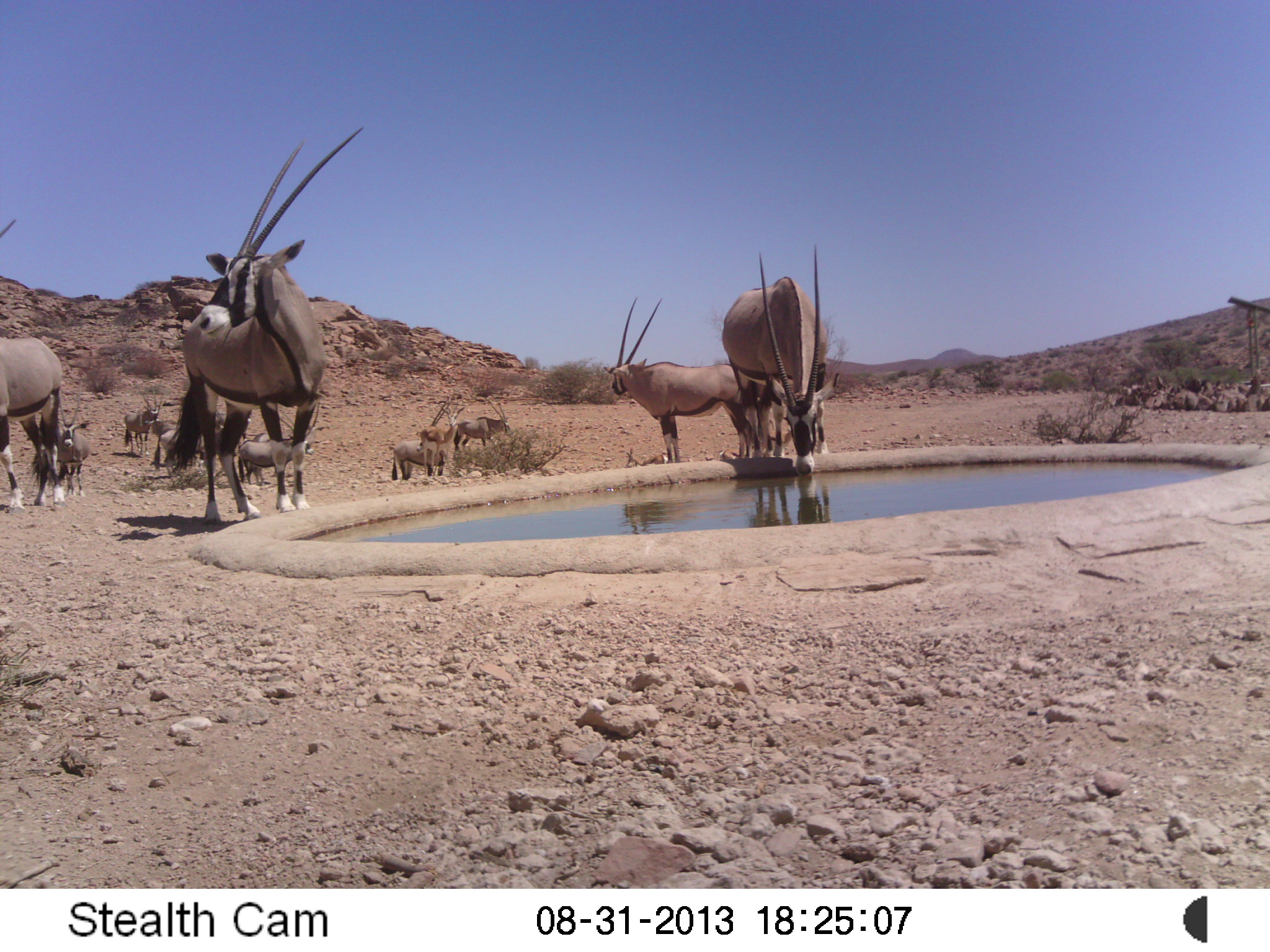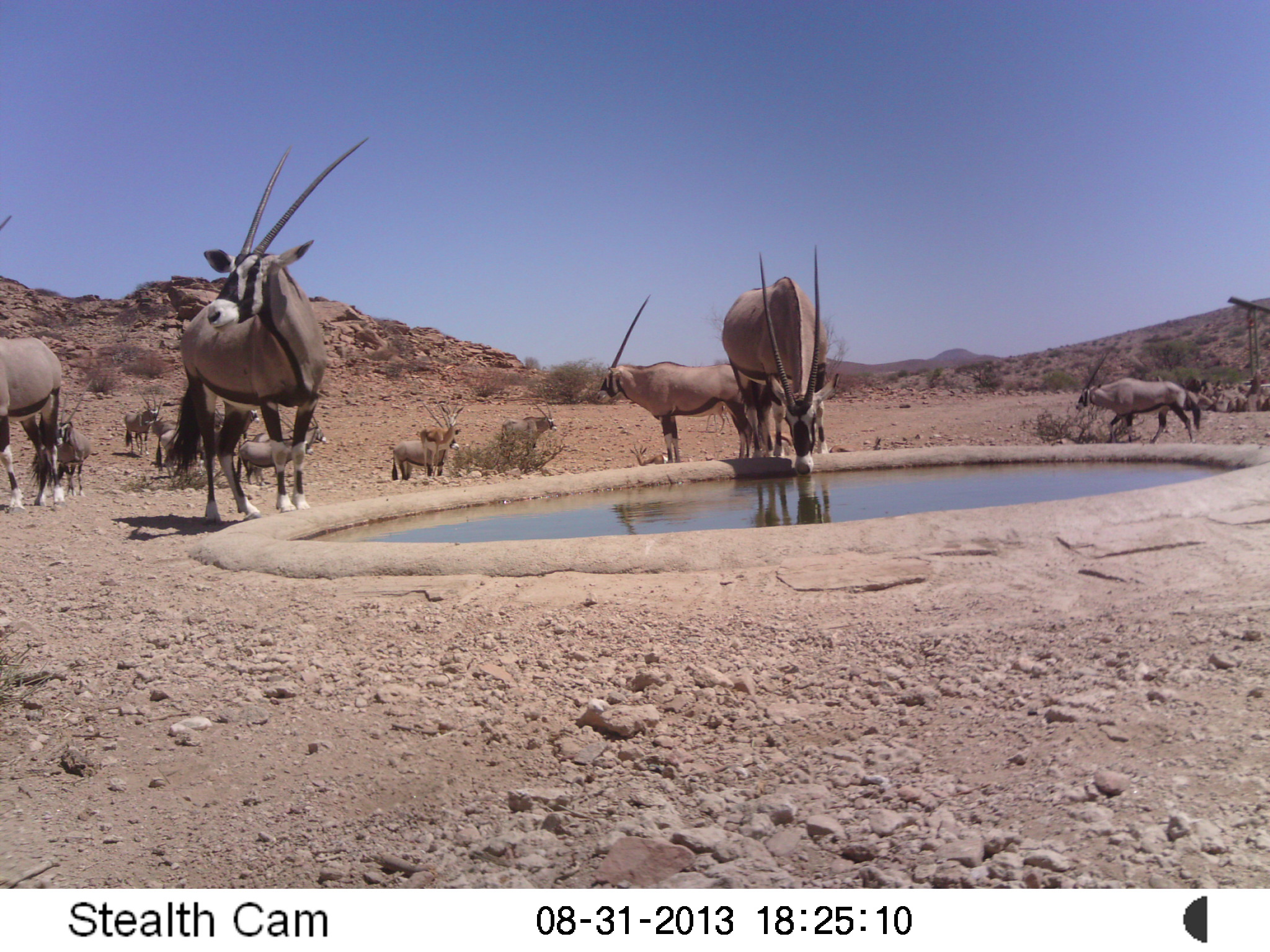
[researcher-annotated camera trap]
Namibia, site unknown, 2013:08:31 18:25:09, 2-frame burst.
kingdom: Animalia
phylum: Chordata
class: Mammalia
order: Artiodactyla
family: Bovidae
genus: Oryx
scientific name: Oryx gazella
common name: gemsbok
Oryx gazella (gemsbok).